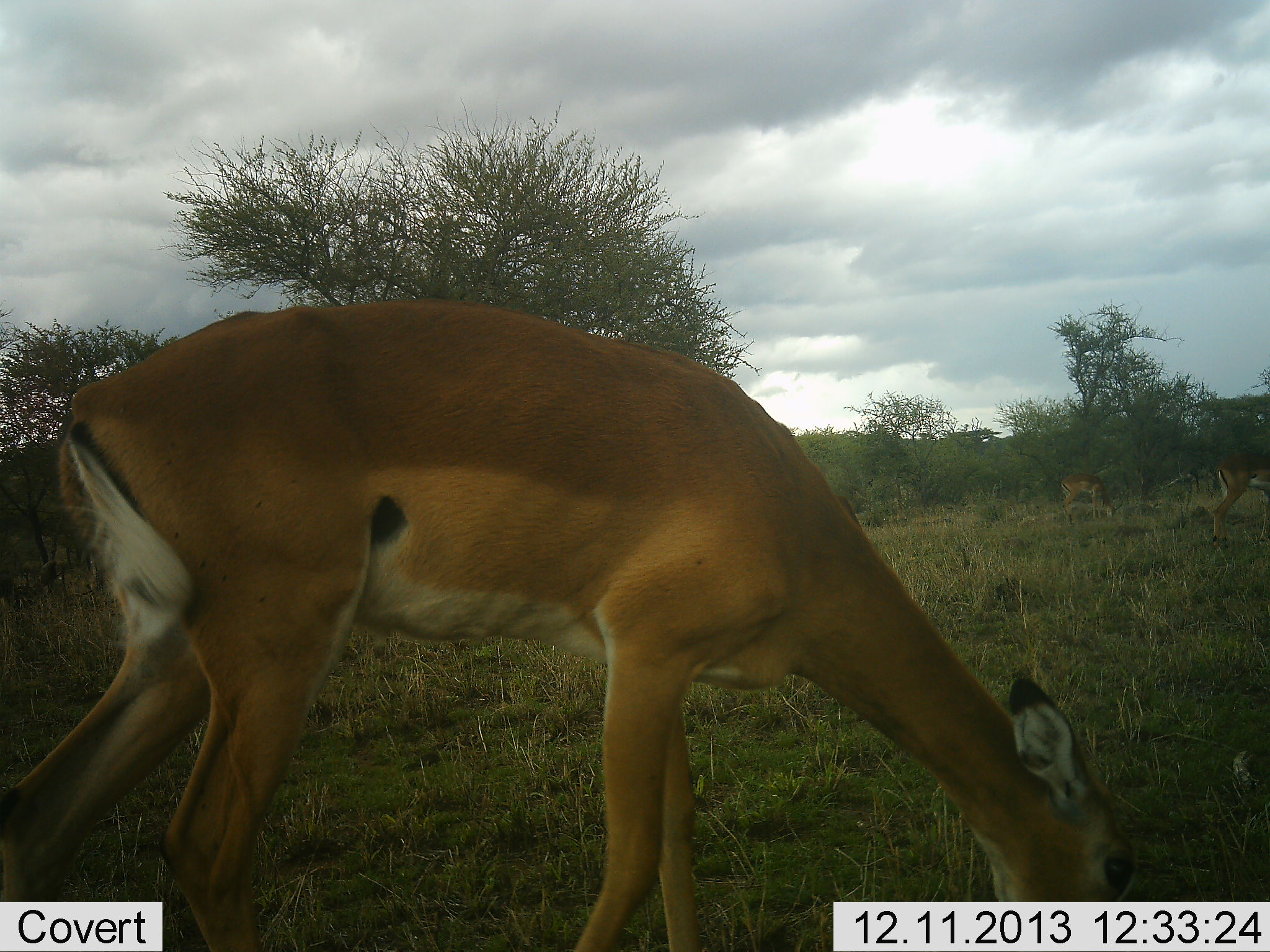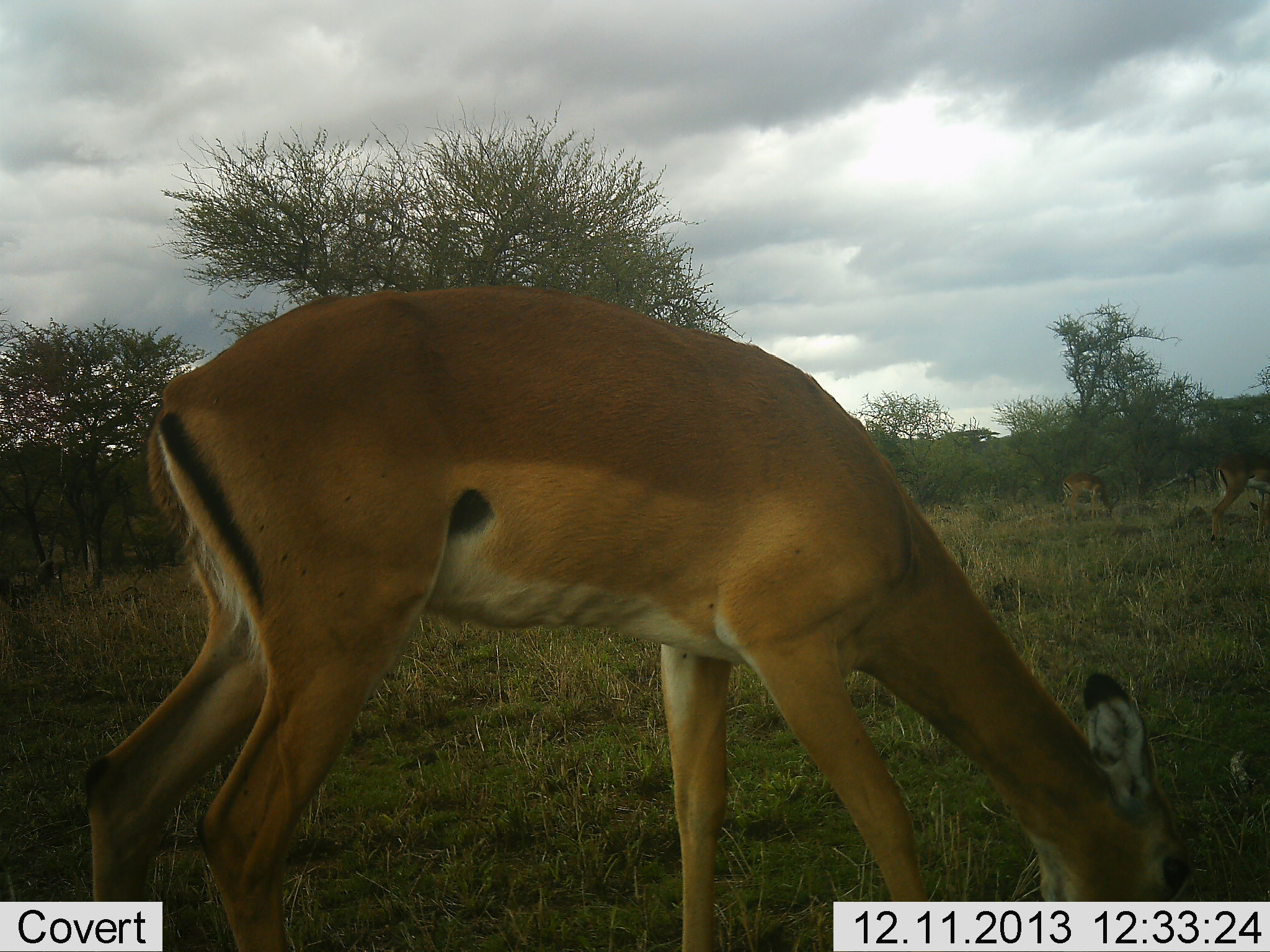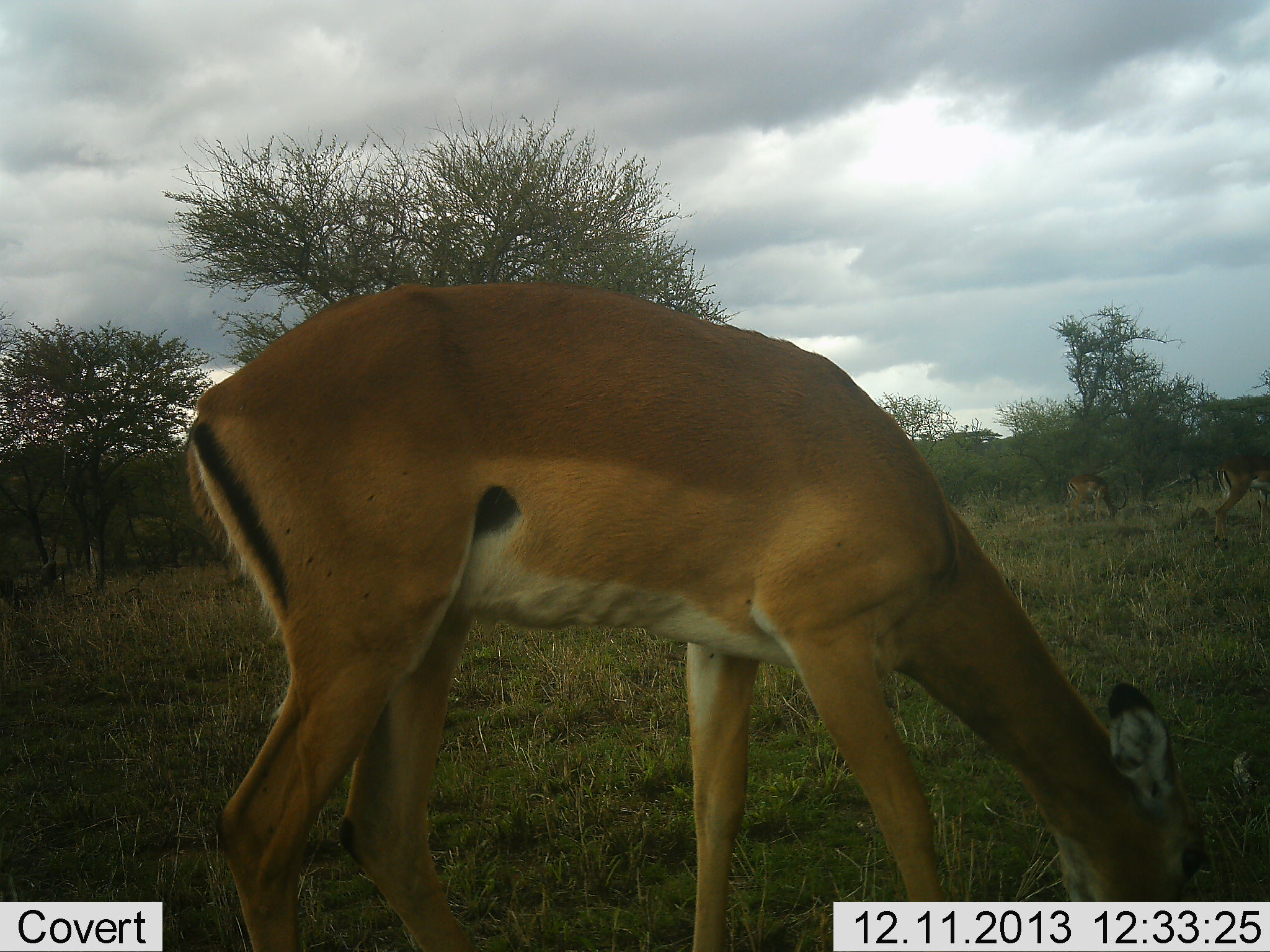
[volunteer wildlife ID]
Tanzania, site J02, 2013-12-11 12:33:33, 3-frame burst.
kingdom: Animalia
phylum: Chordata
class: Mammalia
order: Artiodactyla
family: Bovidae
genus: Aepyceros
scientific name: Aepyceros melampus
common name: impala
Impala (Aepyceros melampus), count 3. Behavior (volunteer vote fractions): standing 0%, resting 0%, moving 0%, interacting 0%. Young present (vote fraction): 0%. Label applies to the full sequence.